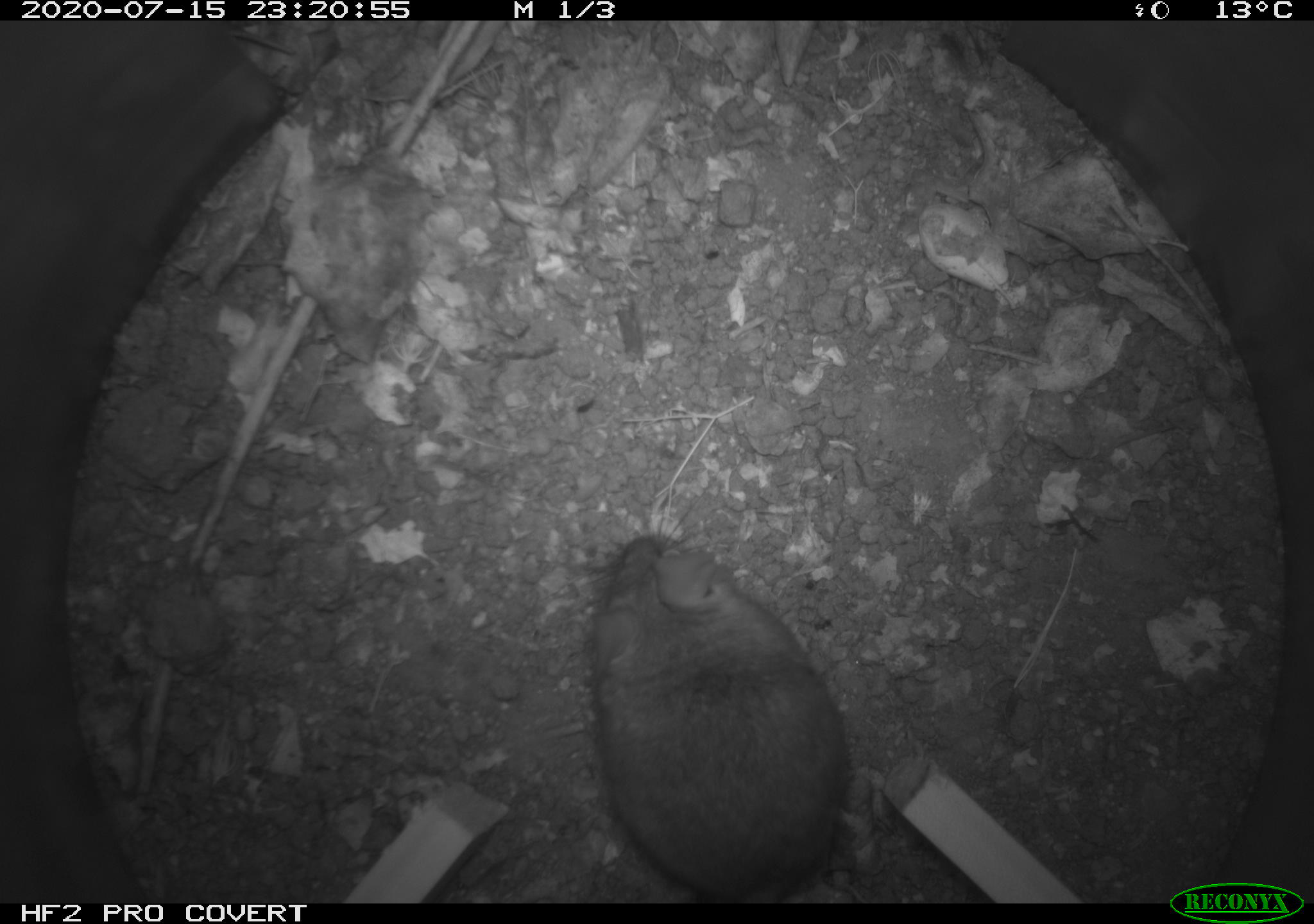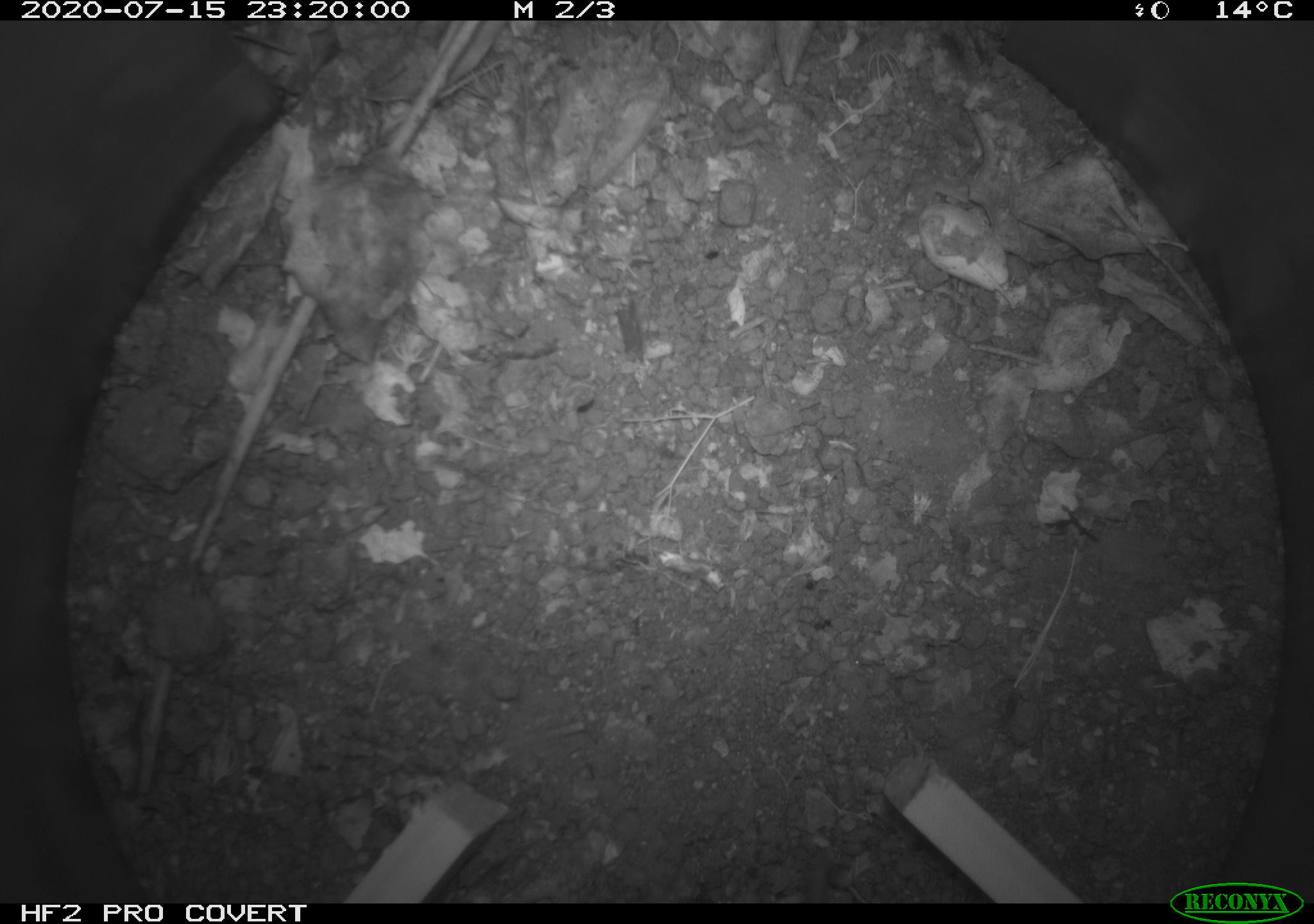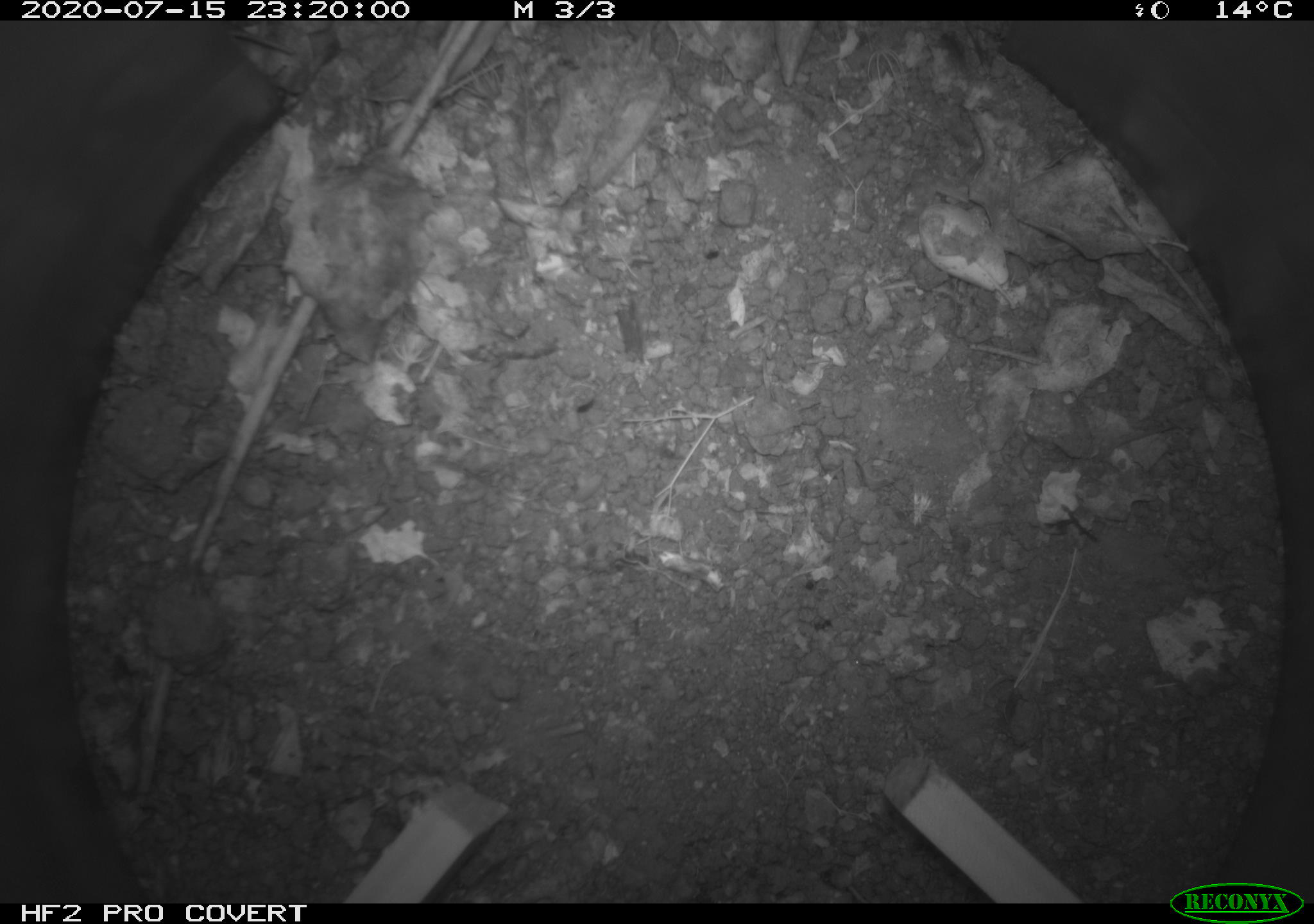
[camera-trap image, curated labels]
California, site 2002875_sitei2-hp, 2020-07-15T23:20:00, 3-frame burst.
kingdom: Animalia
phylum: Chordata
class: Mammalia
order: Rodentia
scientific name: Rodentia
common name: rodent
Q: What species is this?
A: Rodent (Rodentia).